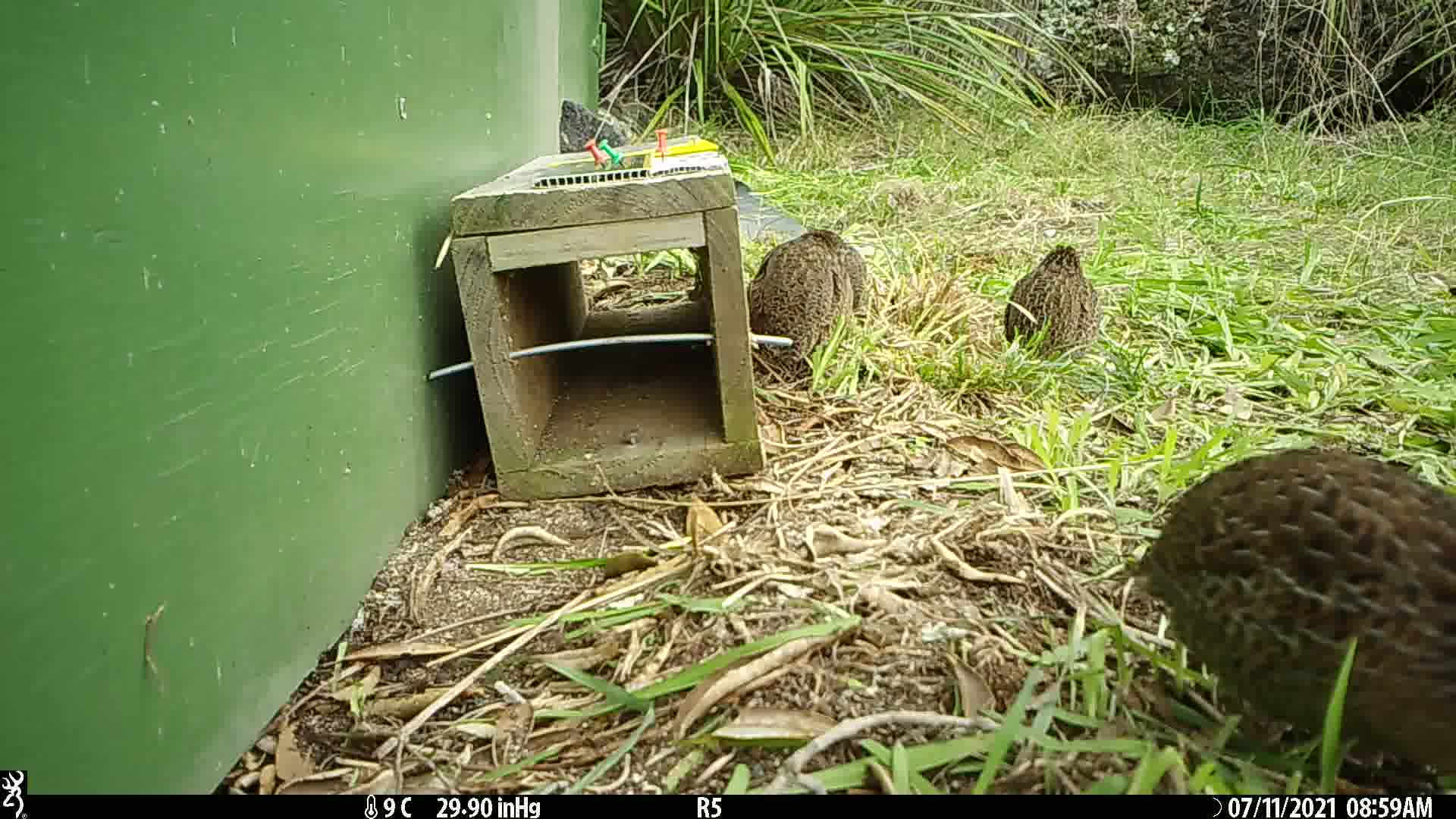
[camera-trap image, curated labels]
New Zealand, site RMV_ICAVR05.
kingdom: Animalia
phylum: Chordata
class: Aves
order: Galliformes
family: Phasianidae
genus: Synoicus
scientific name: Synoicus ypsilophorus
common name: brown quail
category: quail brown